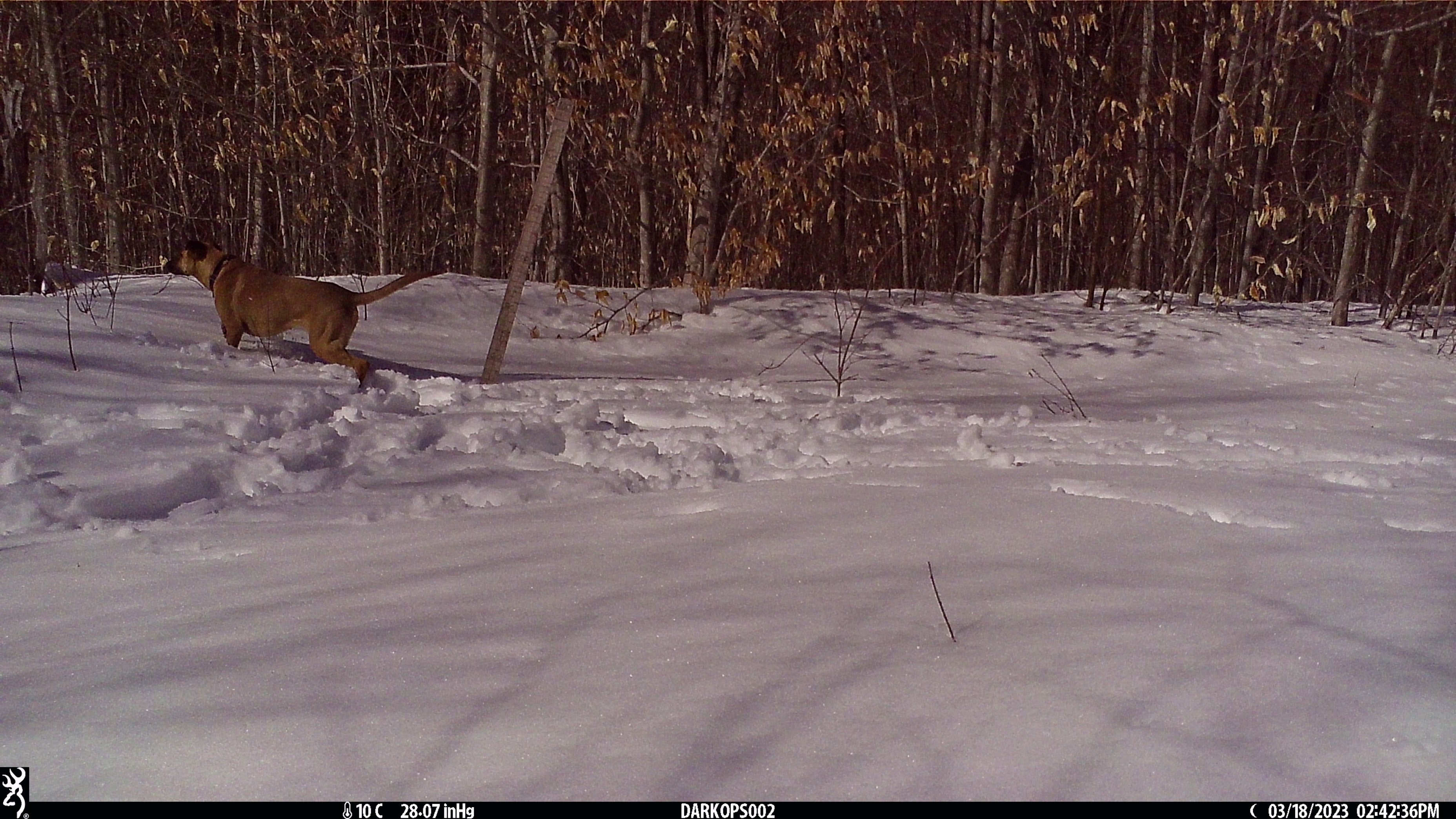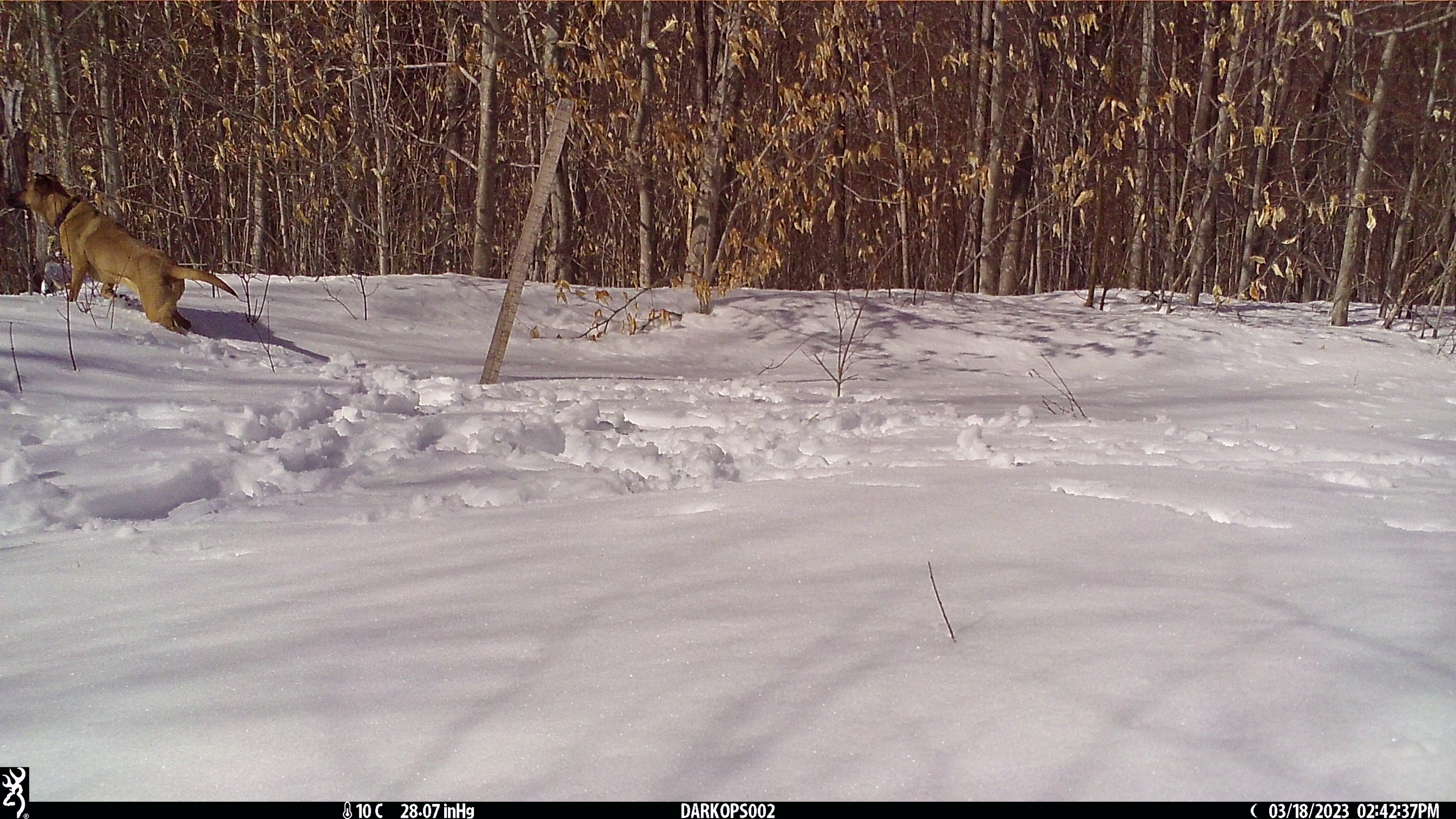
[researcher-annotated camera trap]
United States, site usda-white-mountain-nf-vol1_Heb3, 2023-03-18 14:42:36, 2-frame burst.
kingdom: Animalia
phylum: Chordata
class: Mammalia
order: Carnivora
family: Canidae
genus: Canis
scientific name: Canis familiaris familiaris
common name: domestic dog